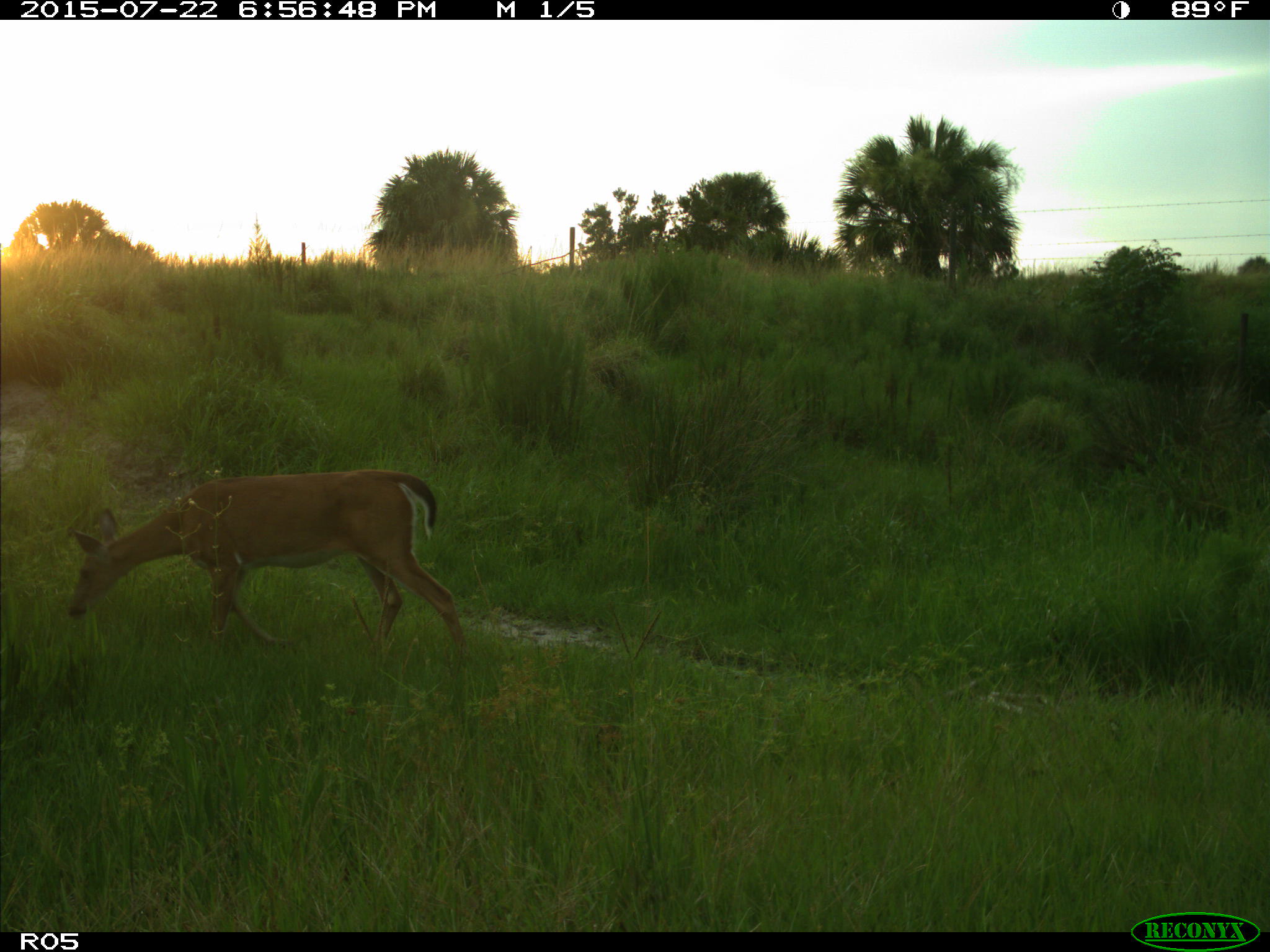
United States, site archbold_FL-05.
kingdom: Animalia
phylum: Chordata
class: Mammalia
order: Artiodactyla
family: Cervidae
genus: Odocoileus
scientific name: Odocoileus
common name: deer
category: unidentified deer